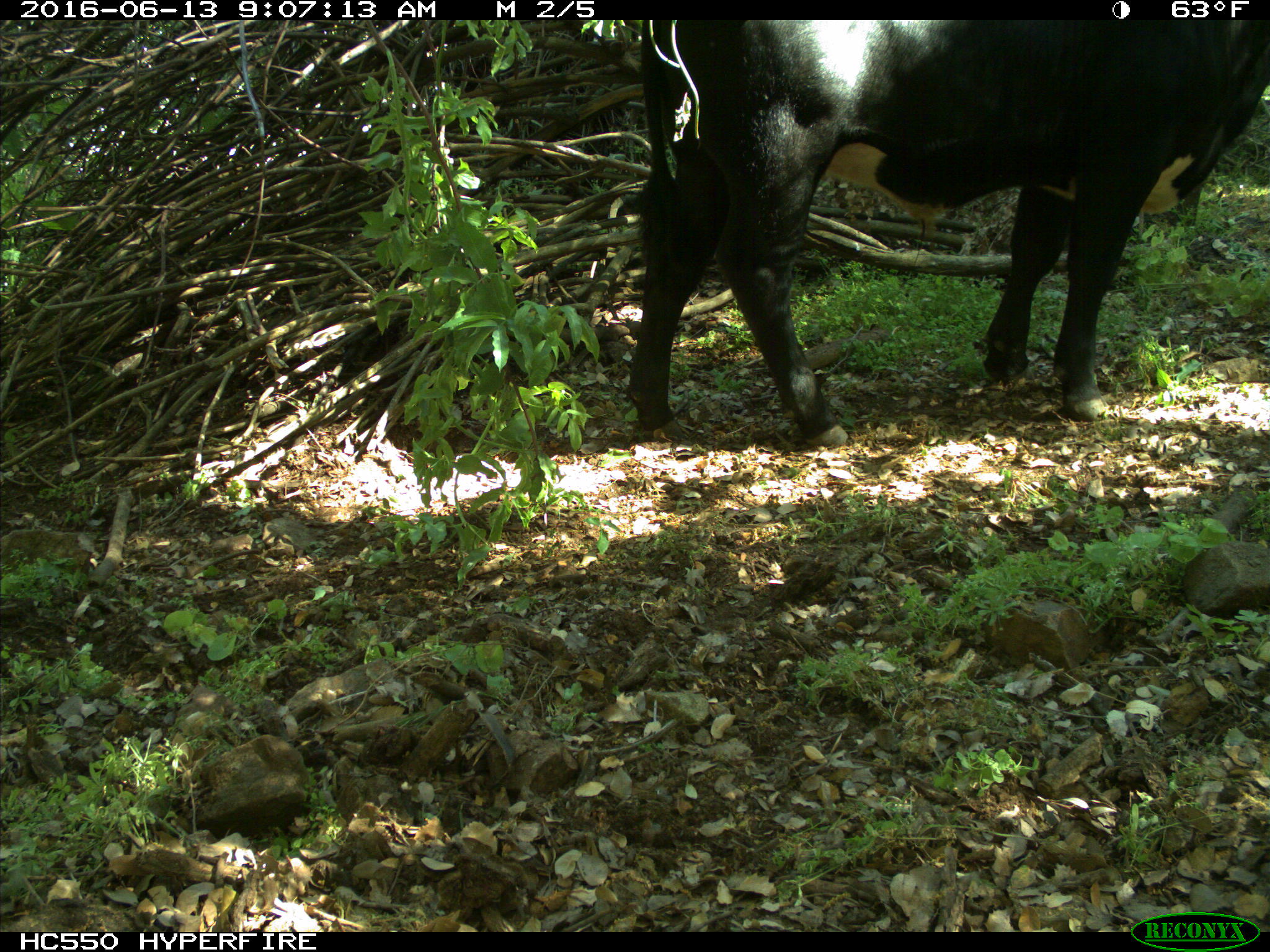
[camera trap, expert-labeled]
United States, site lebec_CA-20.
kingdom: Animalia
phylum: Chordata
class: Mammalia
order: Artiodactyla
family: Bovidae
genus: Bos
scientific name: Bos taurus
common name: domestic cow